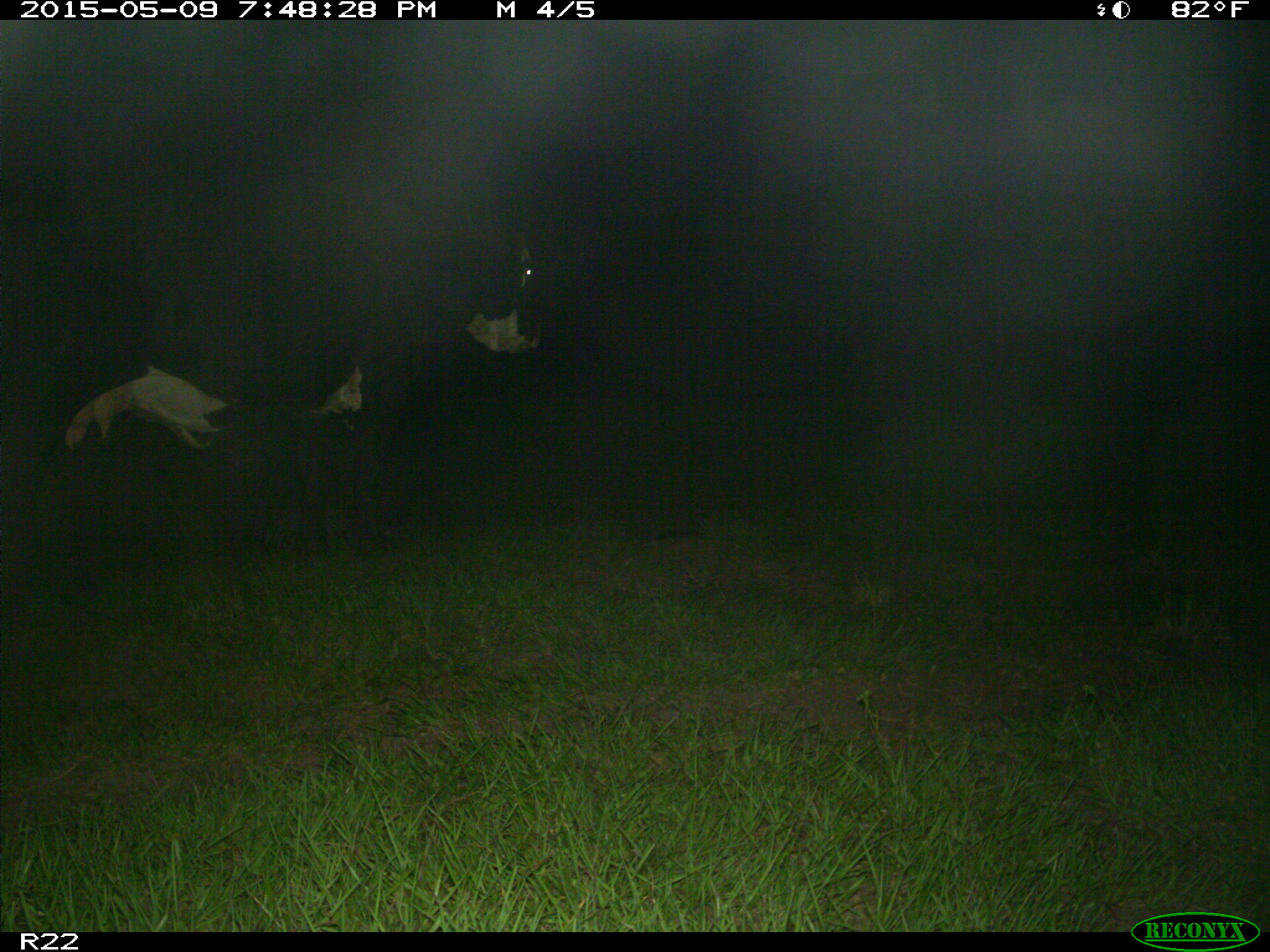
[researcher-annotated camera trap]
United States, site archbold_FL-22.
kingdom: Animalia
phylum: Chordata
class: Mammalia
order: Artiodactyla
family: Bovidae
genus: Bos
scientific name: Bos taurus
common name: domestic cow